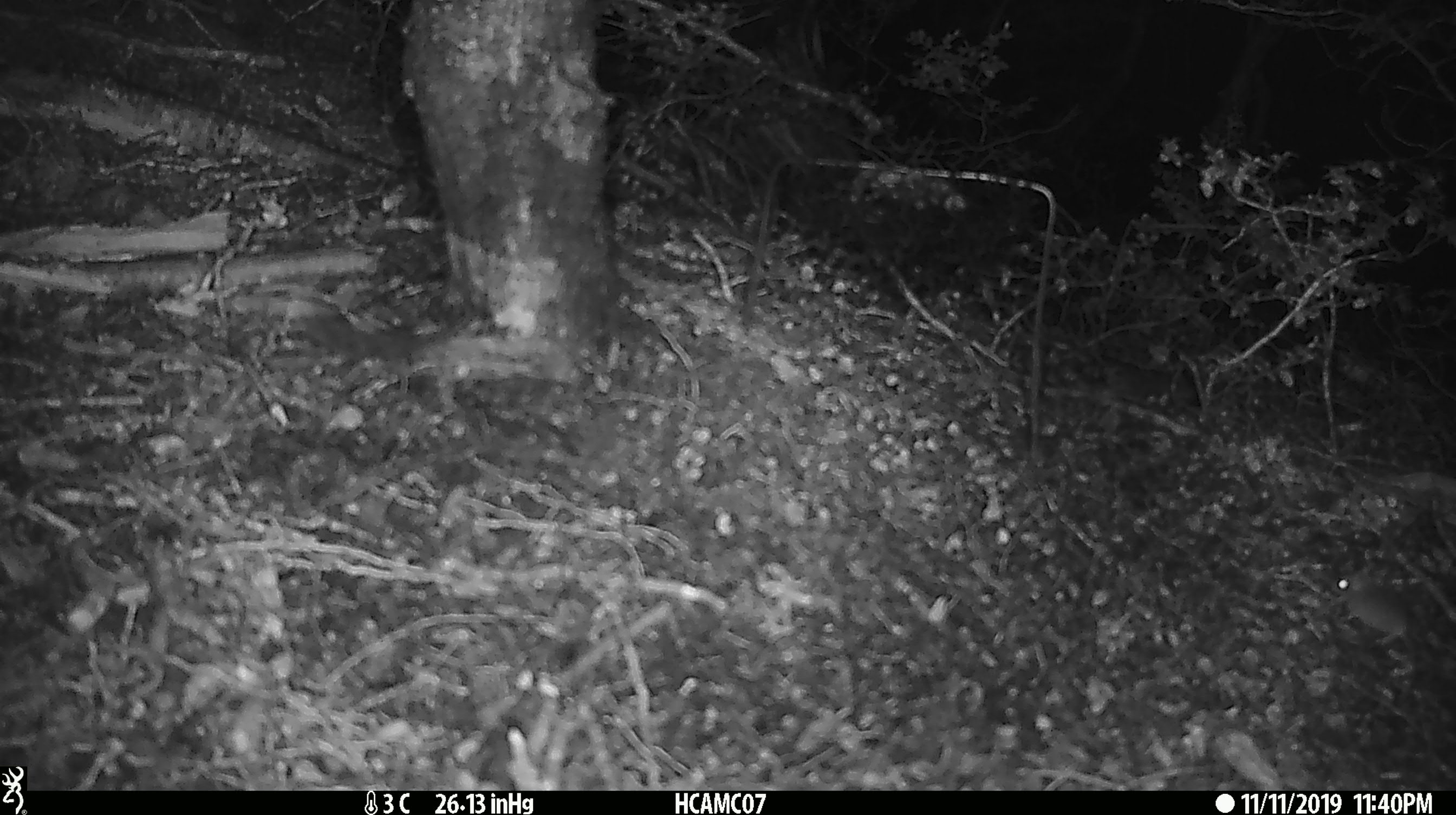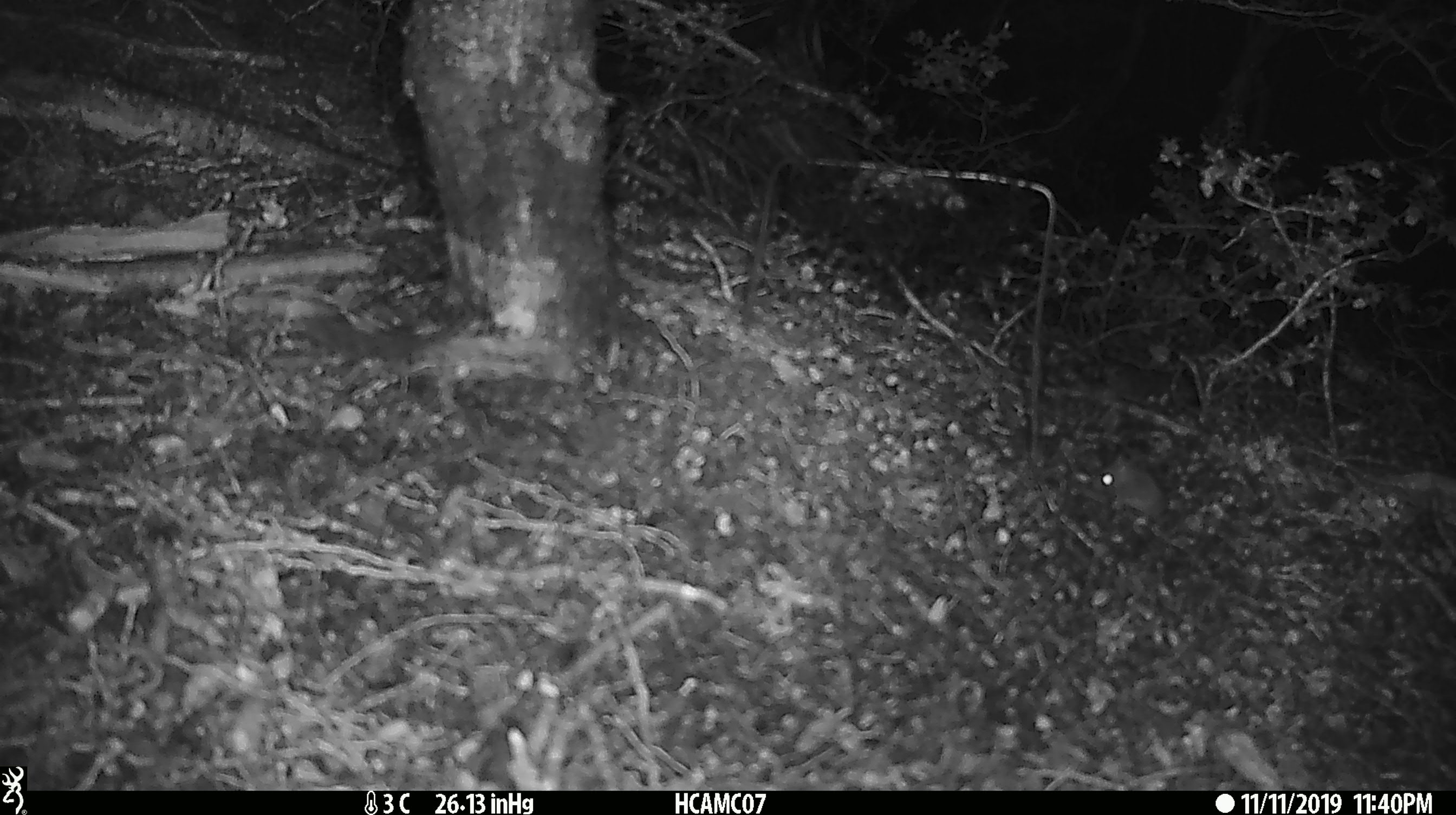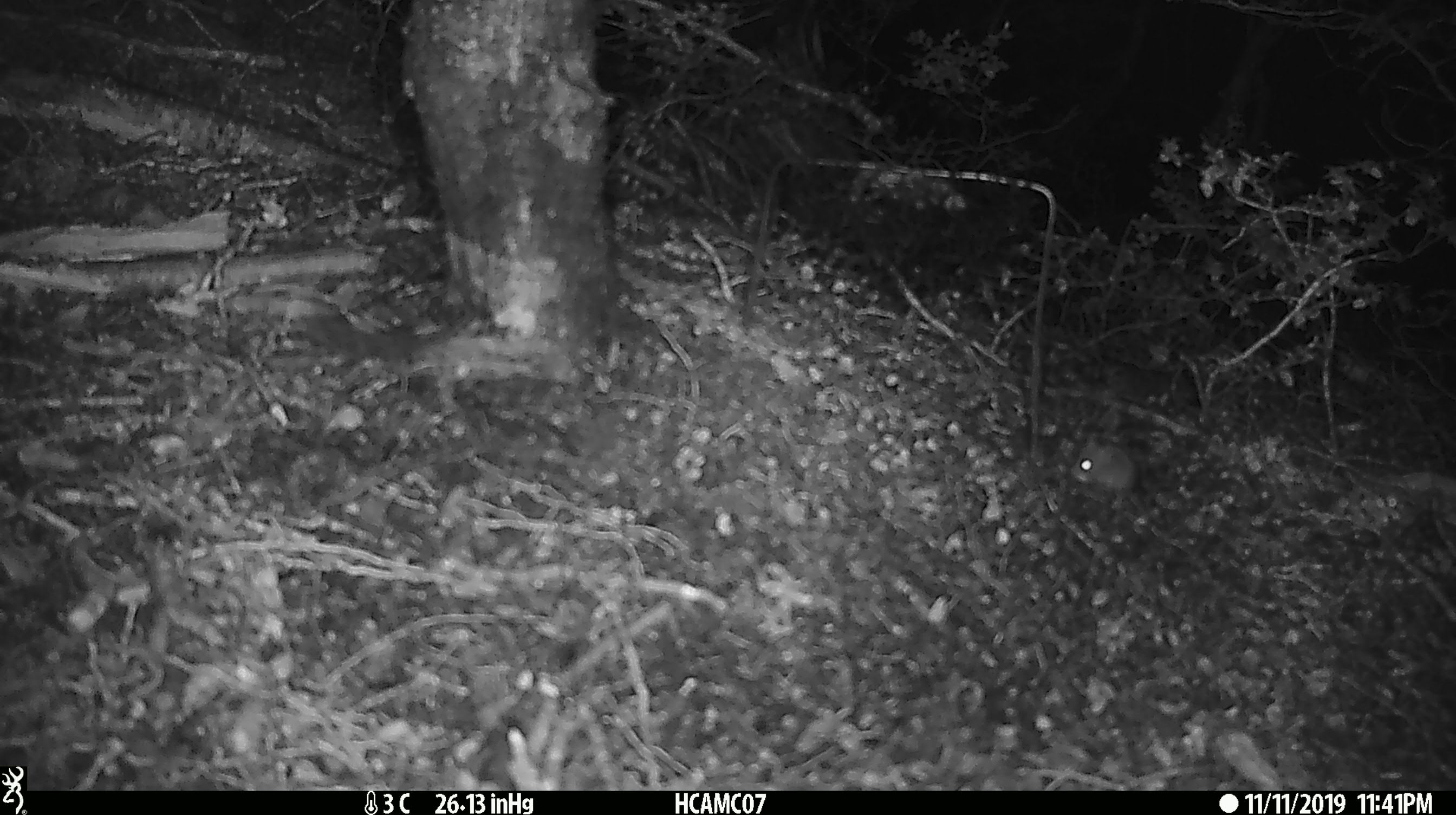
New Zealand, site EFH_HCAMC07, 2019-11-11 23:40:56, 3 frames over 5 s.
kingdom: Animalia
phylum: Chordata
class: Mammalia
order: Rodentia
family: Muridae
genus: Mus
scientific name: Mus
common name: mouse